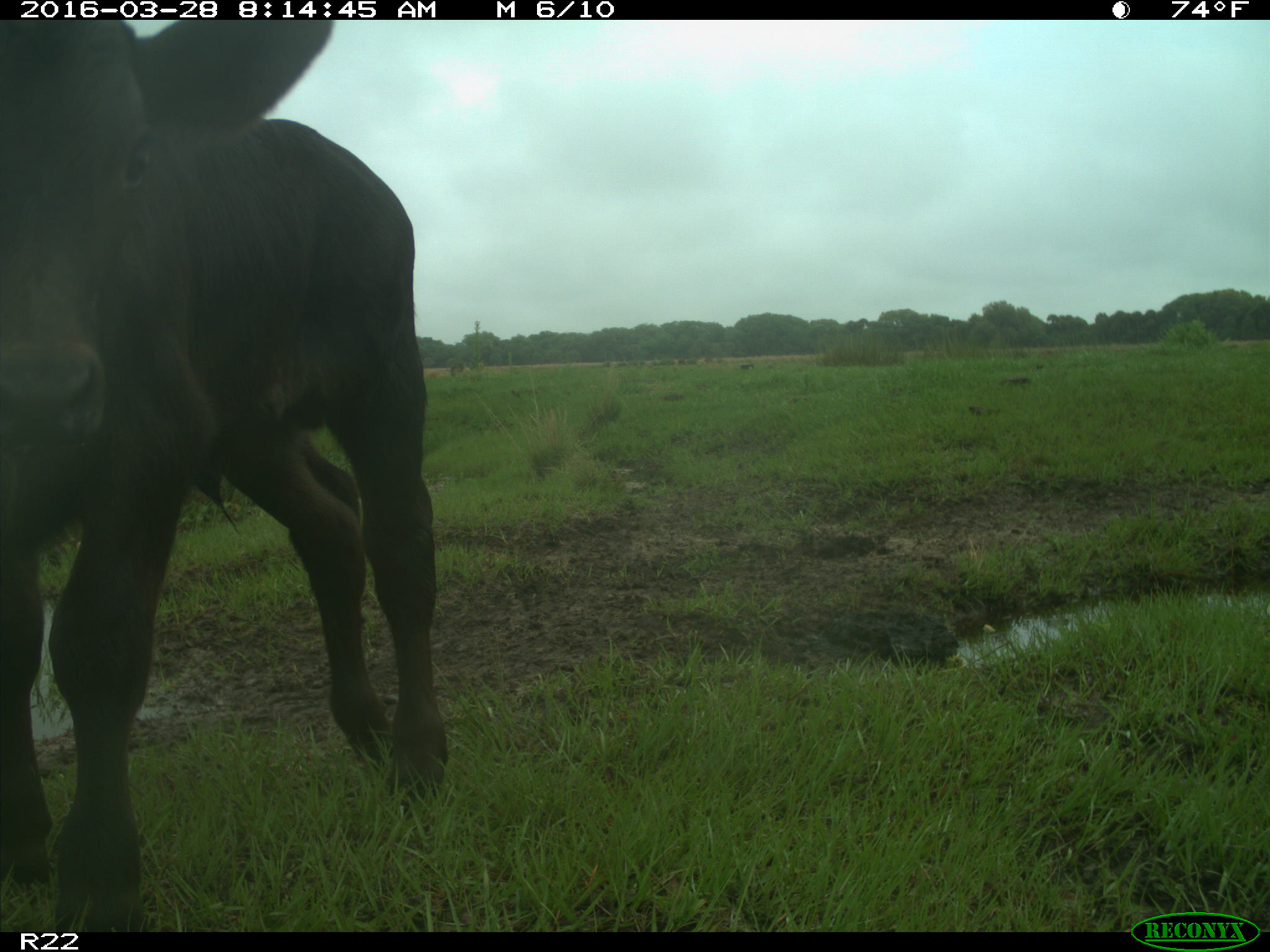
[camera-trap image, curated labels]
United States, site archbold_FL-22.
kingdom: Animalia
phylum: Chordata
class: Mammalia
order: Artiodactyla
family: Bovidae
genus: Bos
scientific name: Bos taurus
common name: domestic cow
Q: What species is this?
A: Bos taurus (domestic cow).